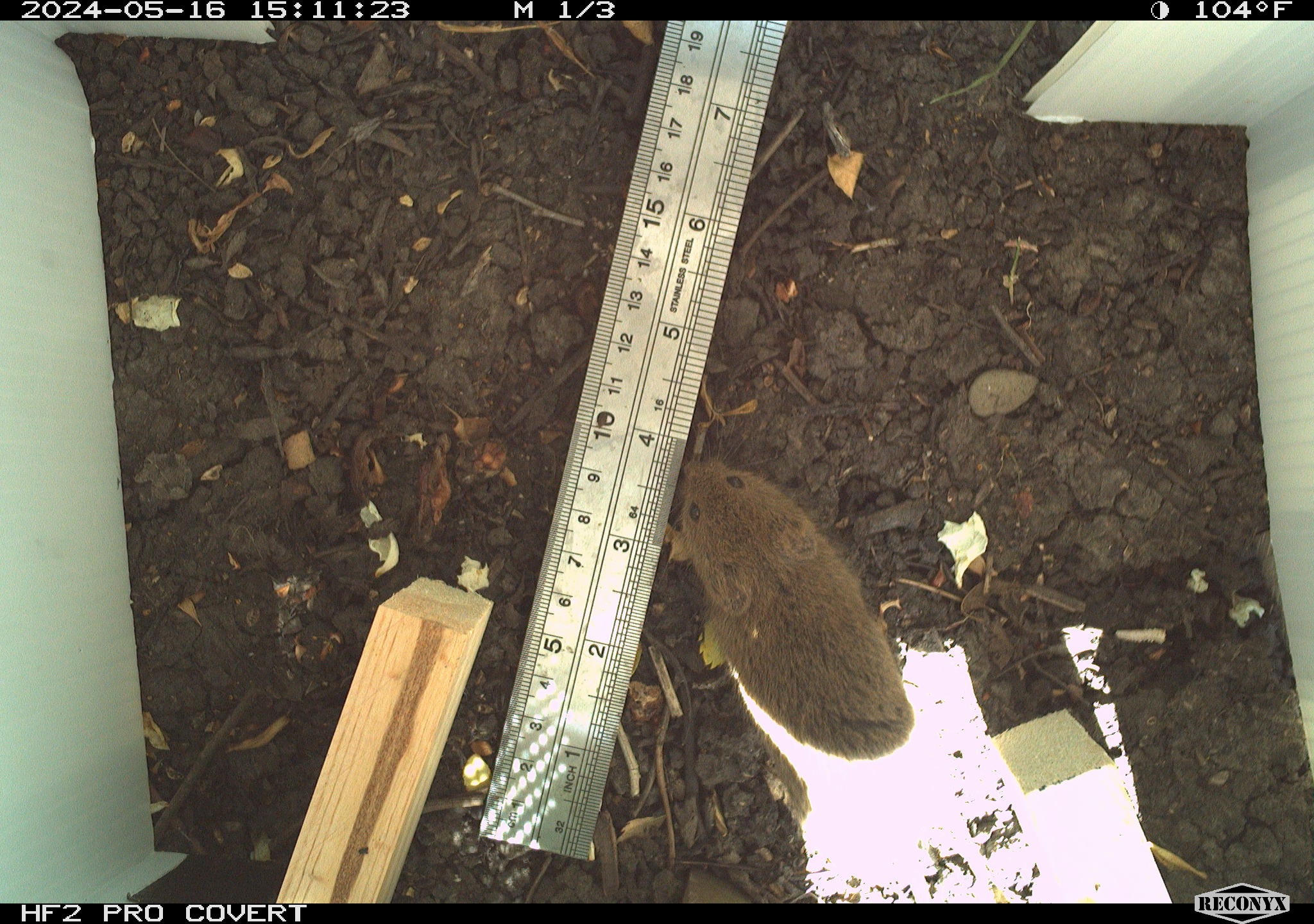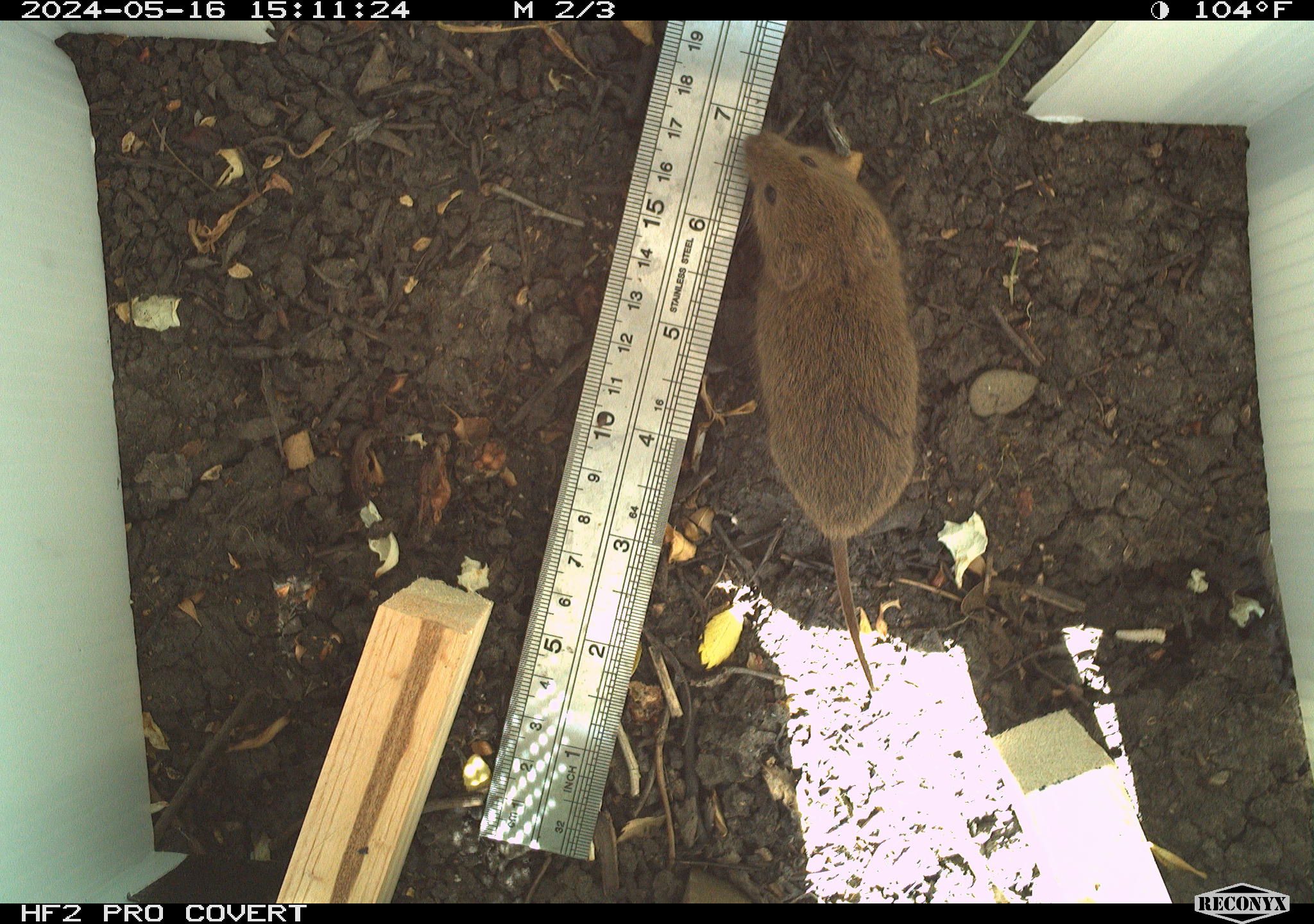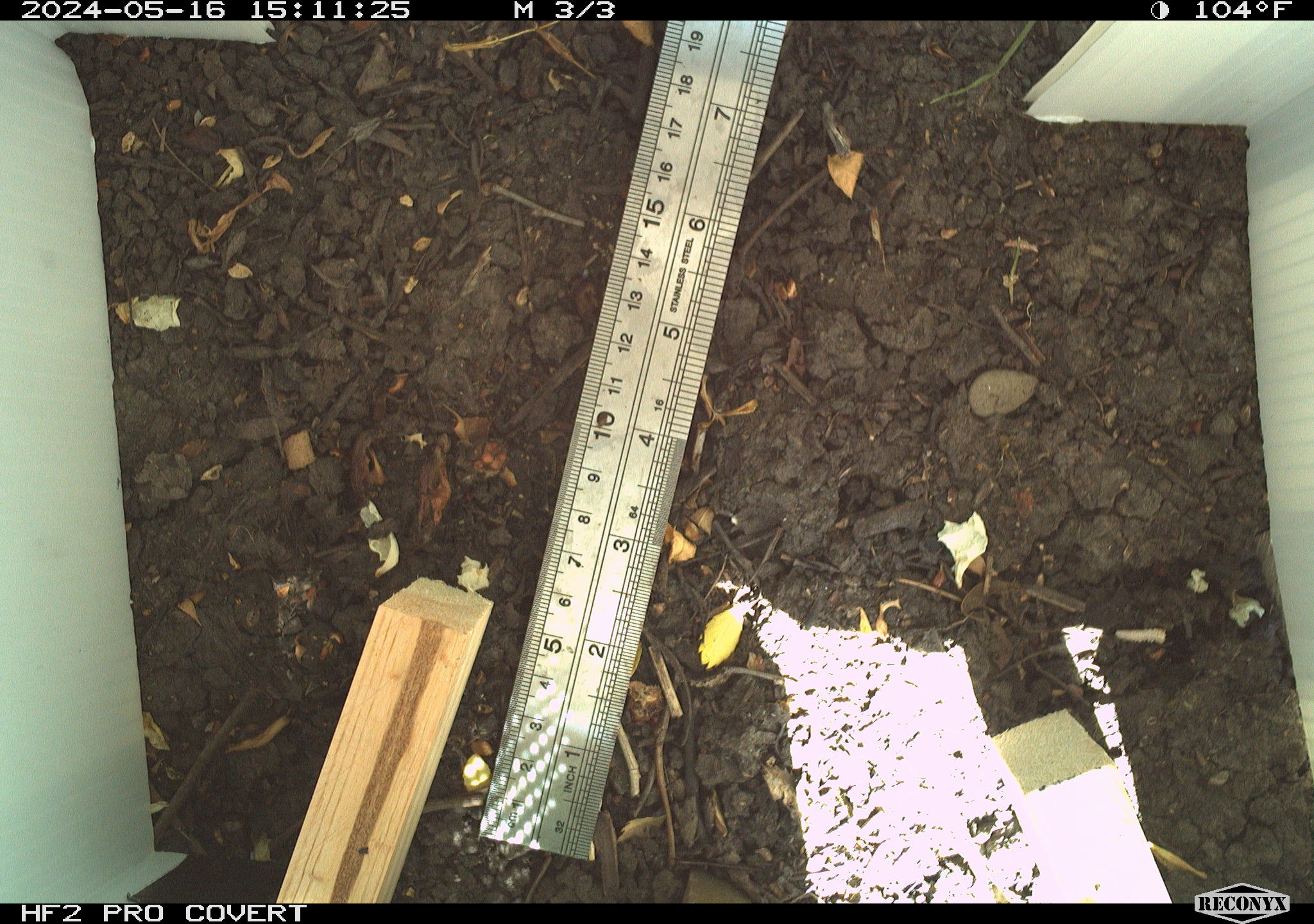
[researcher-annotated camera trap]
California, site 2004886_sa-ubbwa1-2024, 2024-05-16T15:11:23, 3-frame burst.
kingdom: Animalia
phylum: Chordata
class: Mammalia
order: Rodentia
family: Cricetidae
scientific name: Arvicolinae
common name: voles, lemmings, and muskrats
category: arvicolinae subfamily